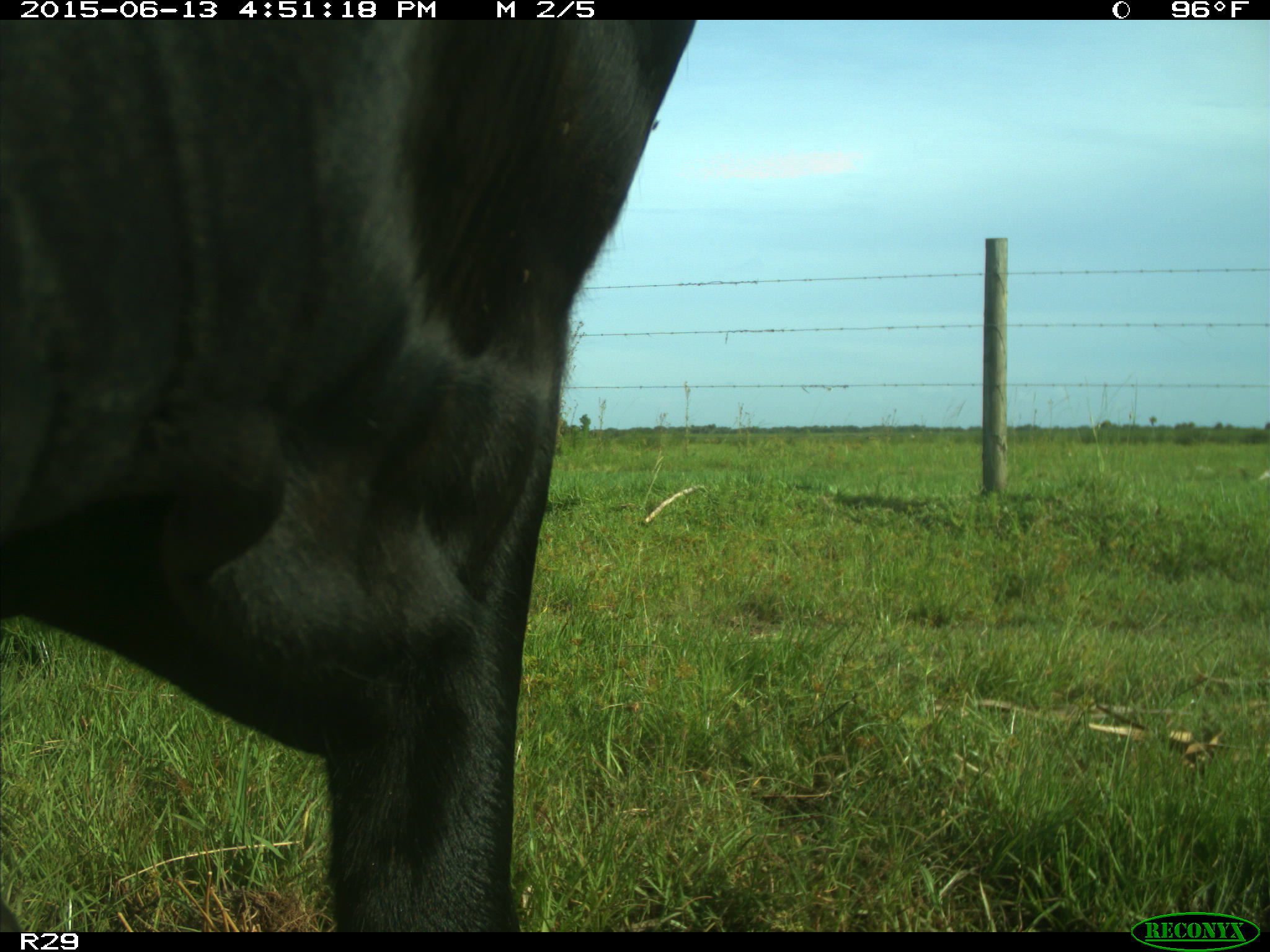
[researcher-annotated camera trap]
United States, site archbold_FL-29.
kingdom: Animalia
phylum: Chordata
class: Mammalia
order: Artiodactyla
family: Bovidae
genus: Bos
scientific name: Bos taurus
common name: domestic cow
Bos taurus (domestic cow).